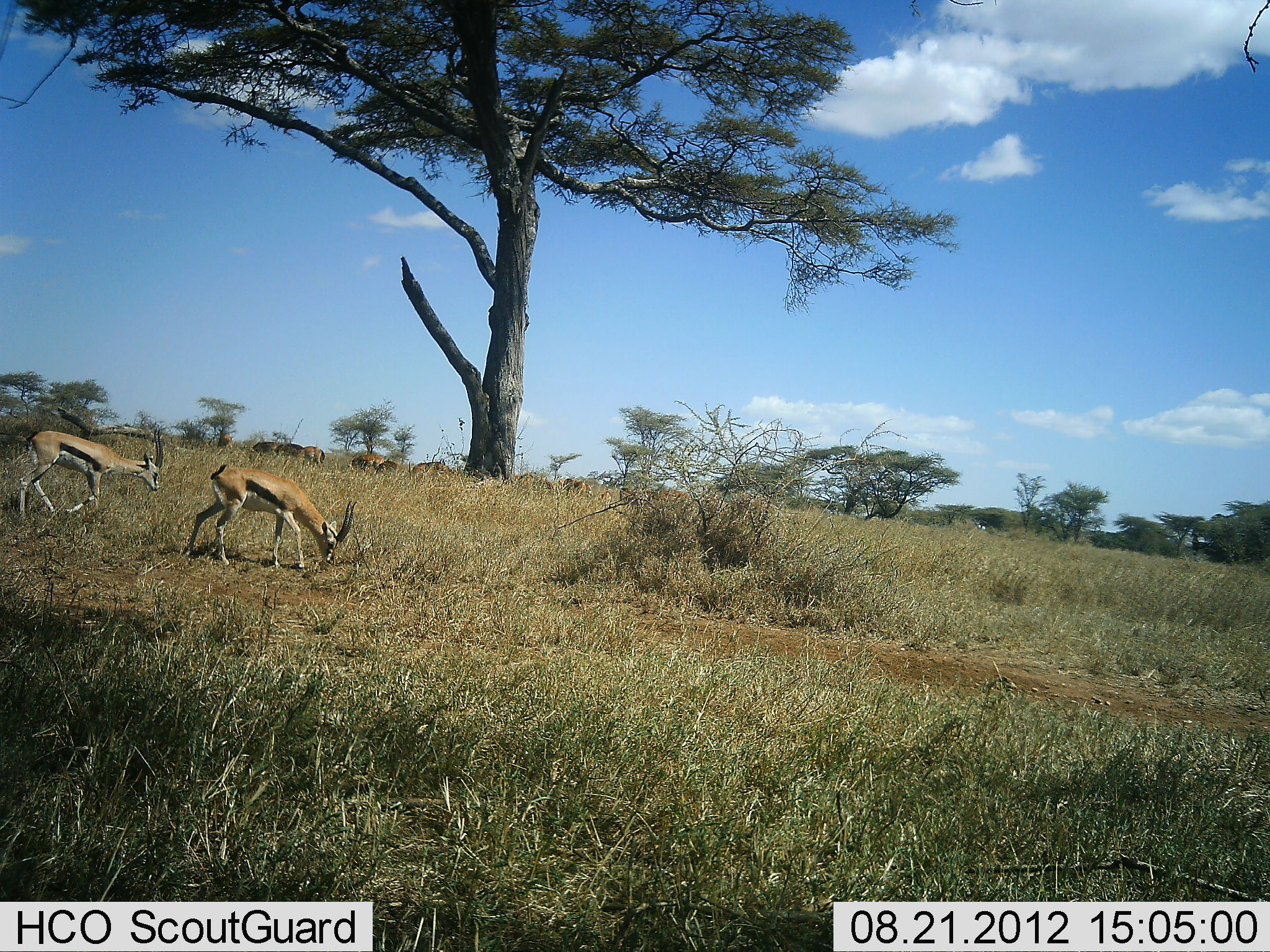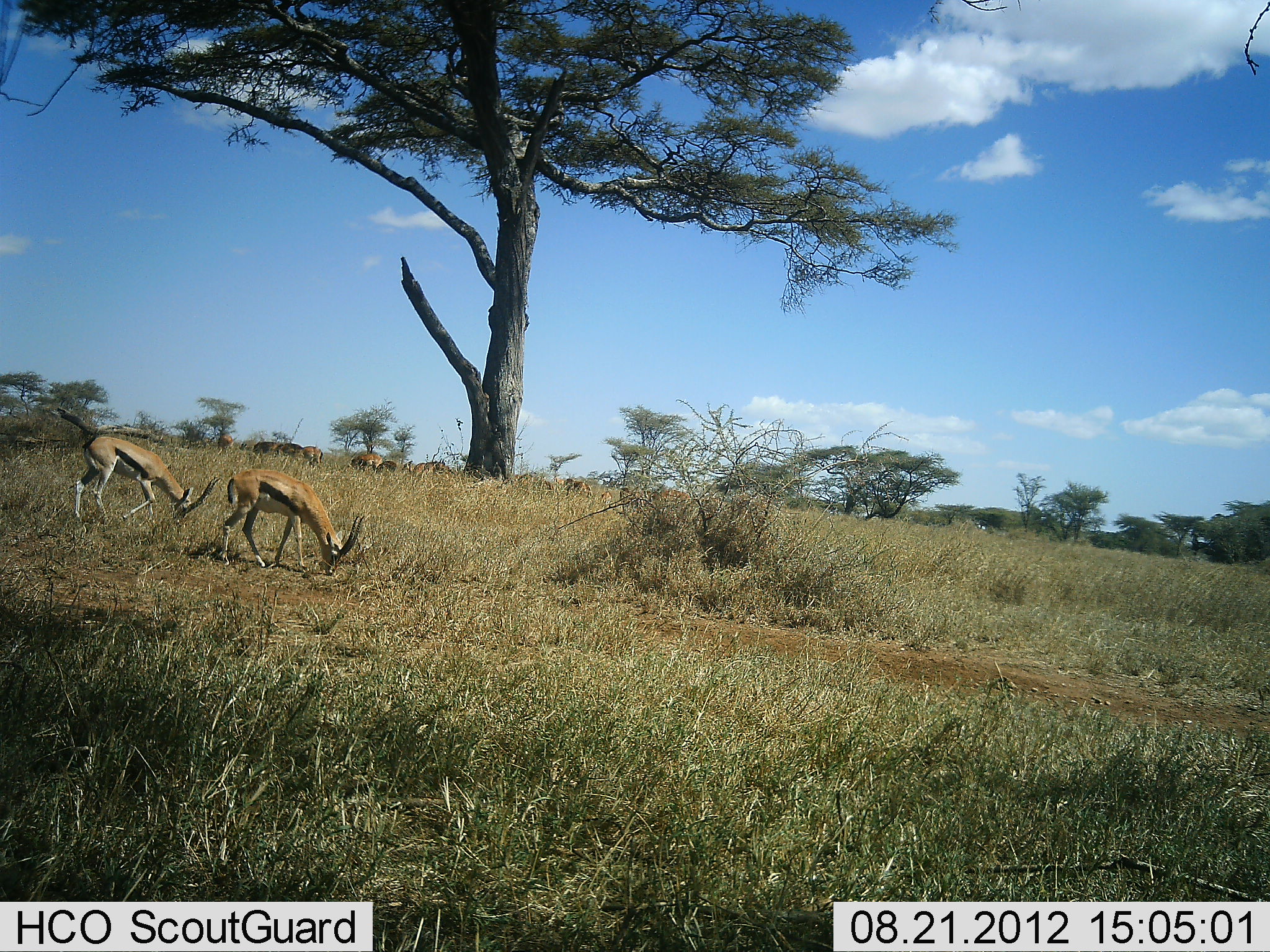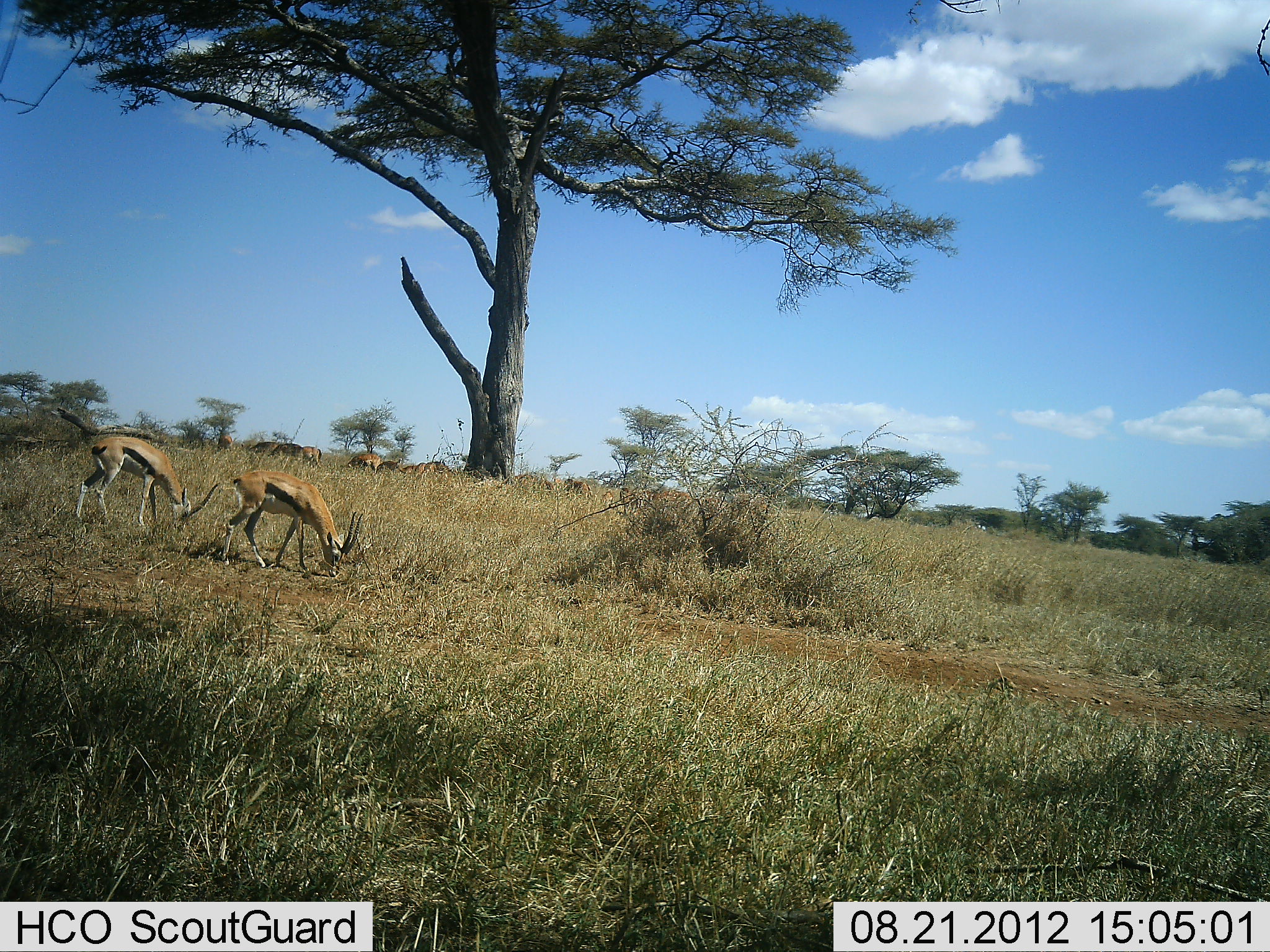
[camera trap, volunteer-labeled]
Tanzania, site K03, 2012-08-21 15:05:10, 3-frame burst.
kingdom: Animalia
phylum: Chordata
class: Mammalia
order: Artiodactyla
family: Bovidae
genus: Eudorcas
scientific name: Eudorcas thomsonii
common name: thomson's gazelle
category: gazellethomsons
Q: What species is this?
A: Gazellethomsons (thomson's gazelle) (Eudorcas thomsonii).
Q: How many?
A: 2.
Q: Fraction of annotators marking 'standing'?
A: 27%.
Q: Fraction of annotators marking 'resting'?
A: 0%.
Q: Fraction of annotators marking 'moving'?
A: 27%.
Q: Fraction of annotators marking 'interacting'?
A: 0%.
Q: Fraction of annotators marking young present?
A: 0%.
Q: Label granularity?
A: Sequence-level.